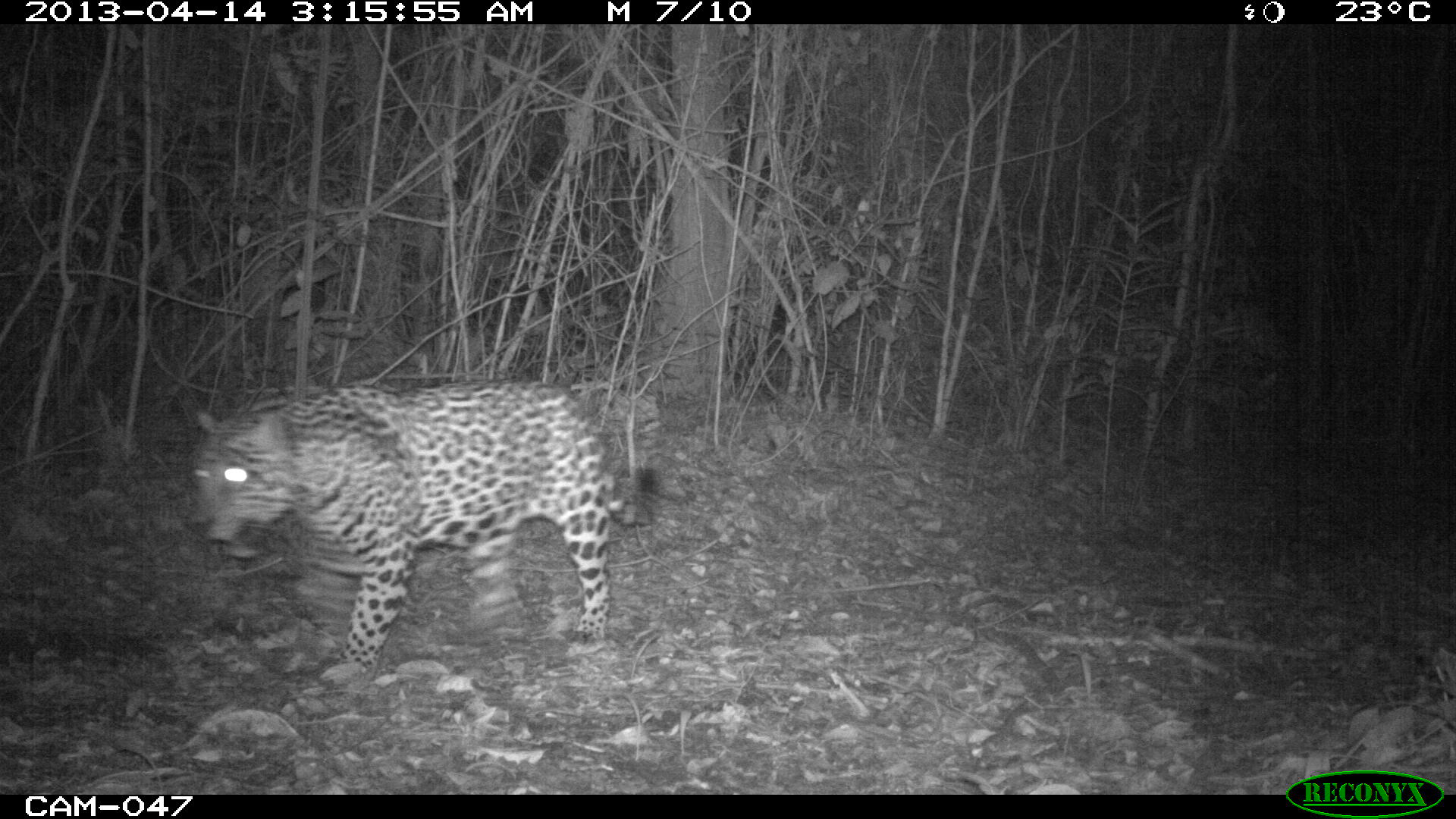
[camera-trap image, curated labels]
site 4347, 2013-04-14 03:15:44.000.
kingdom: Animalia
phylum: Chordata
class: Mammalia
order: Carnivora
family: Felidae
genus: Panthera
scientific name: Panthera onca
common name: jaguar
Panthera onca (jaguar), count 1, sex male.